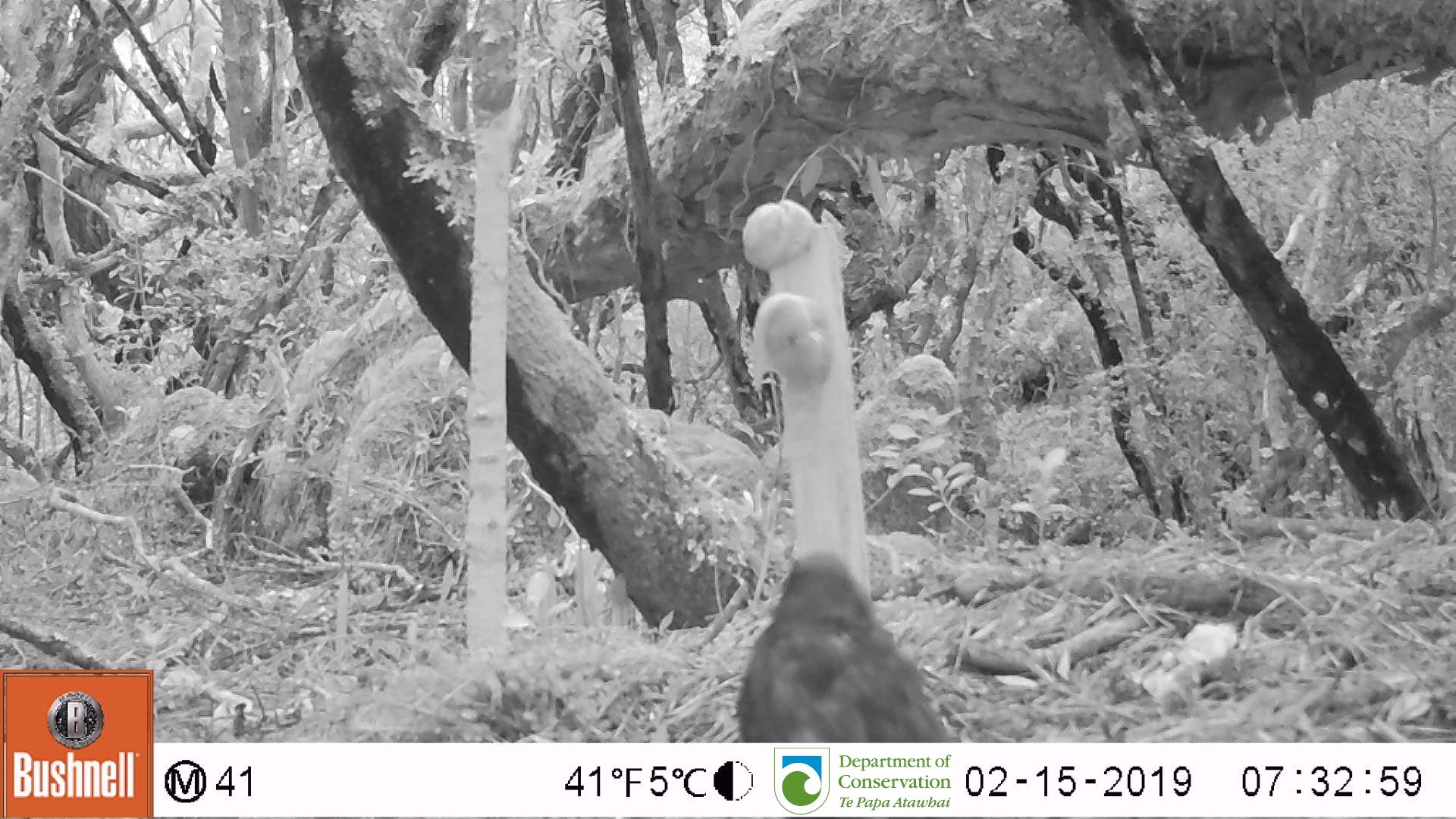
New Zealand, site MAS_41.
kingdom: Animalia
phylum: Chordata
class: Aves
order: Passeriformes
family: Turdidae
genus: Turdus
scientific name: Turdus merula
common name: eurasian blackbird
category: blackbird